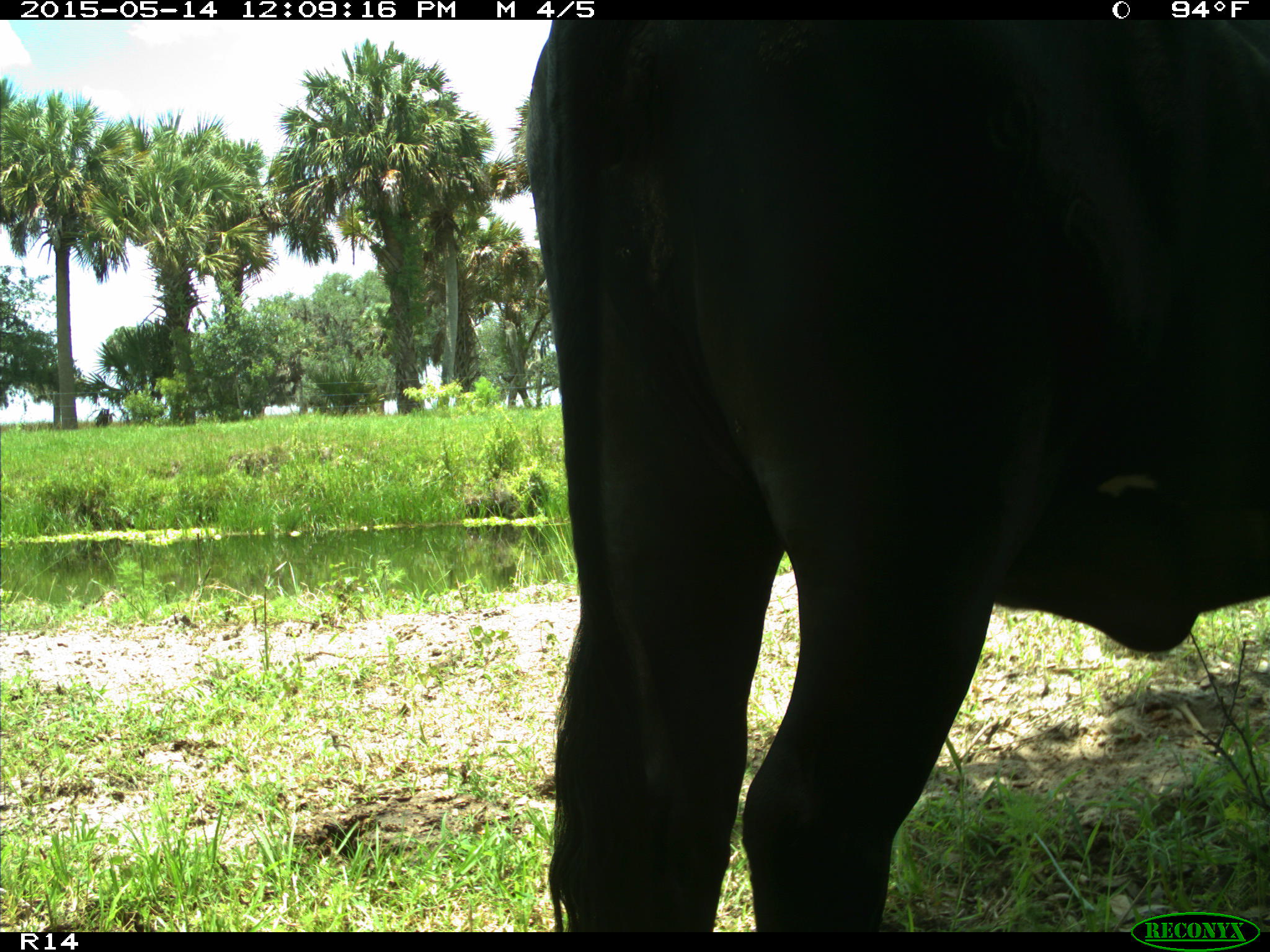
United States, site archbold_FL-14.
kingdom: Animalia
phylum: Chordata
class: Mammalia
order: Artiodactyla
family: Bovidae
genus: Bos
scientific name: Bos taurus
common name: domestic cow